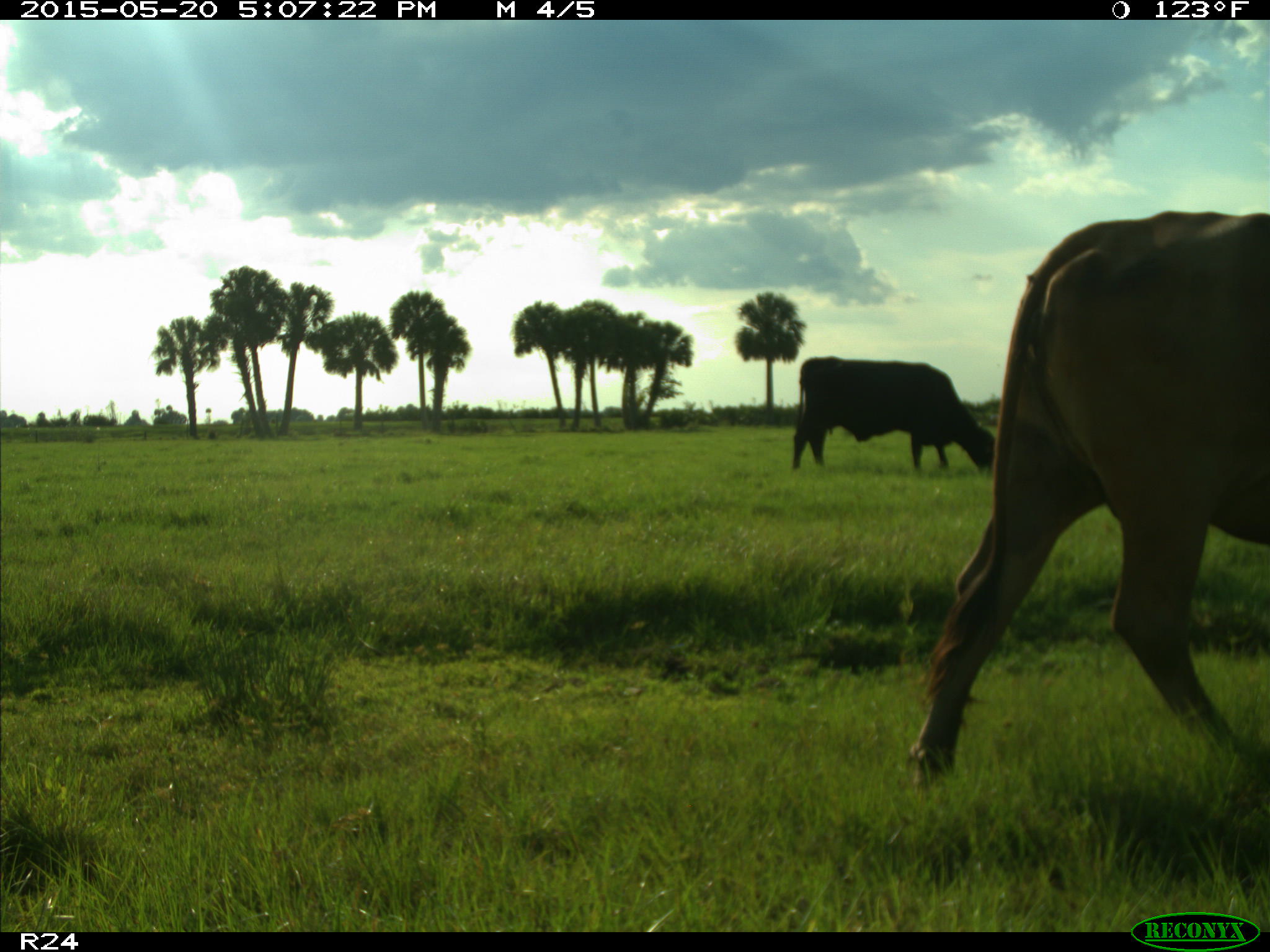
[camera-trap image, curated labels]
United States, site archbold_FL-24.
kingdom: Animalia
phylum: Chordata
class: Mammalia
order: Artiodactyla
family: Bovidae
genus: Bos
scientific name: Bos taurus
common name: domestic cow